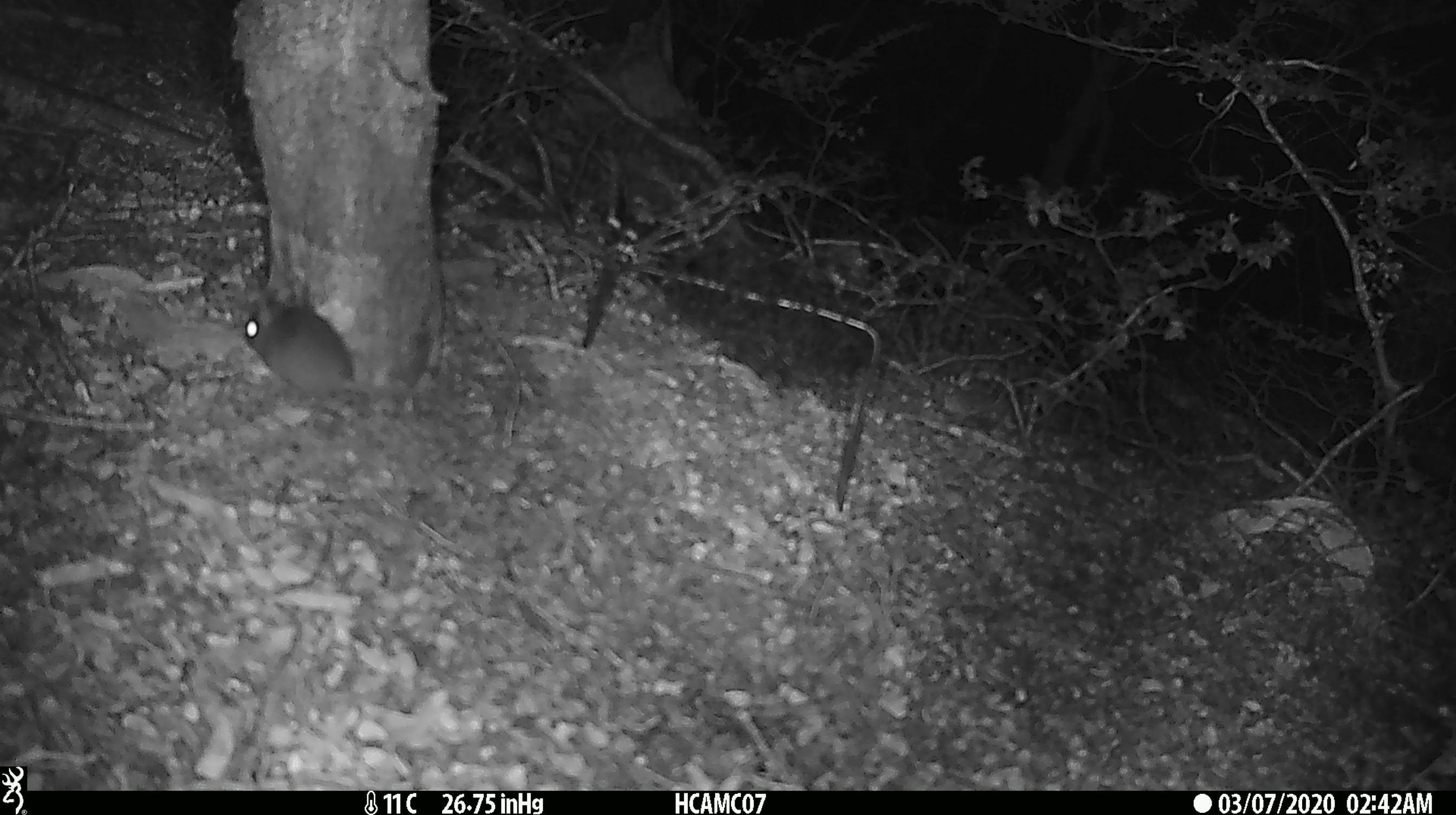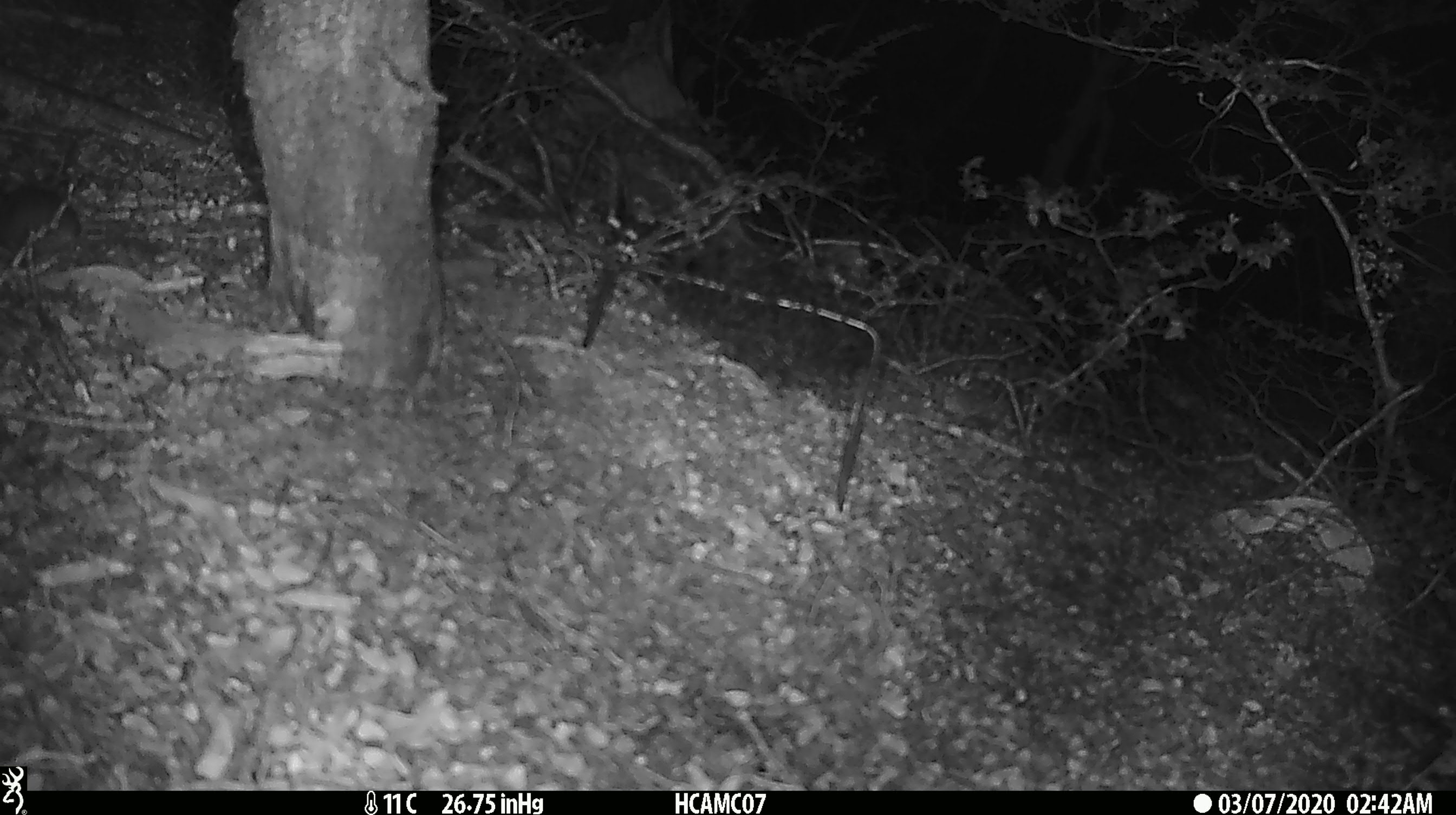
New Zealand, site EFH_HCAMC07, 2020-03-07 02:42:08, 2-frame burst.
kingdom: Animalia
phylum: Chordata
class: Mammalia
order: Rodentia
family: Muridae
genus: Mus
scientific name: Mus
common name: mouse